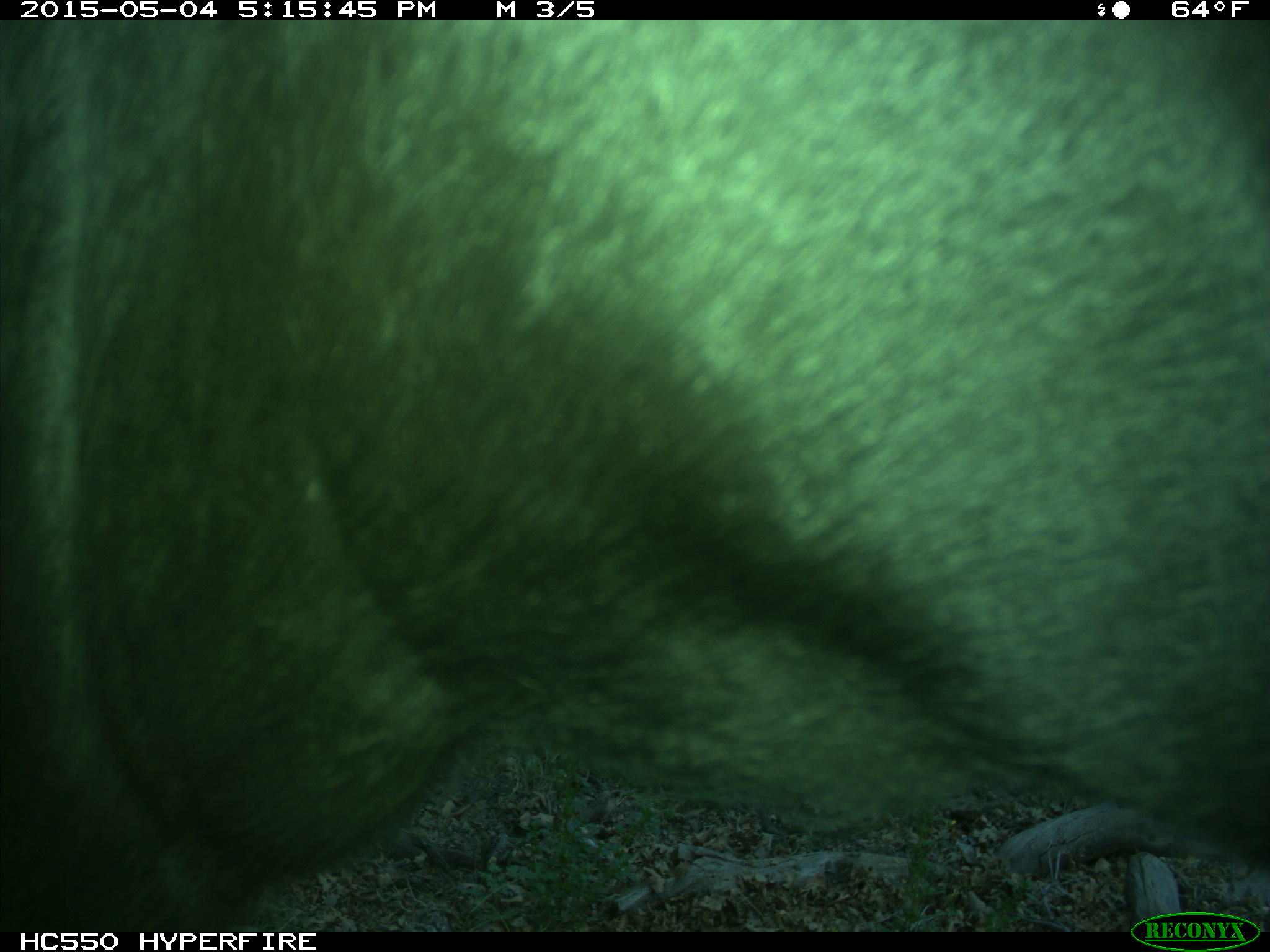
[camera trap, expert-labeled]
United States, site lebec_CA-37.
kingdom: Animalia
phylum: Chordata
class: Mammalia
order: Artiodactyla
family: Bovidae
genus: Bos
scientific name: Bos taurus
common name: domestic cow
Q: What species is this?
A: Bos taurus (domestic cow).